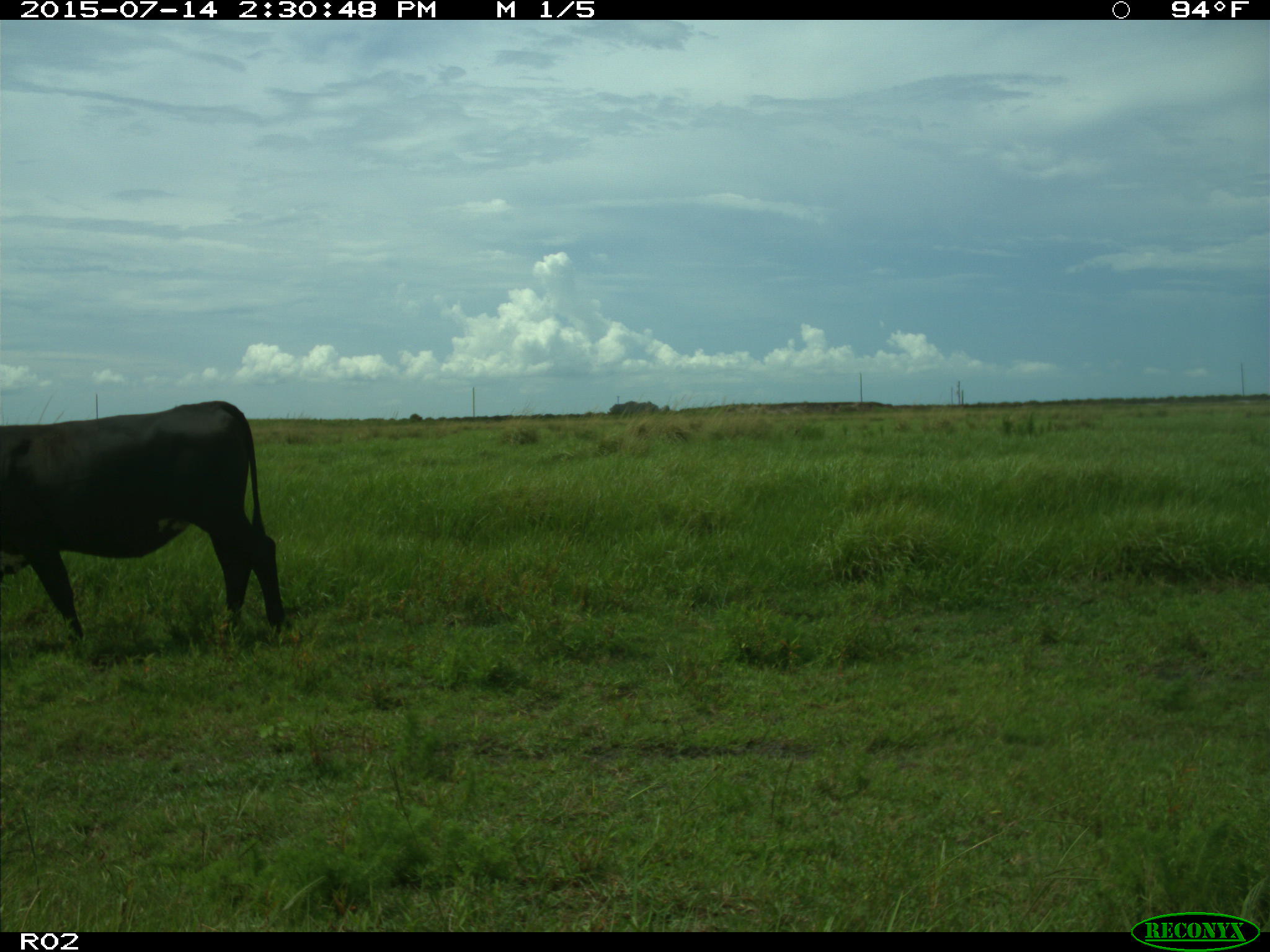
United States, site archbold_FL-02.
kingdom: Animalia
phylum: Chordata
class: Mammalia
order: Artiodactyla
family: Bovidae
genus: Bos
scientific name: Bos taurus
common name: domestic cow